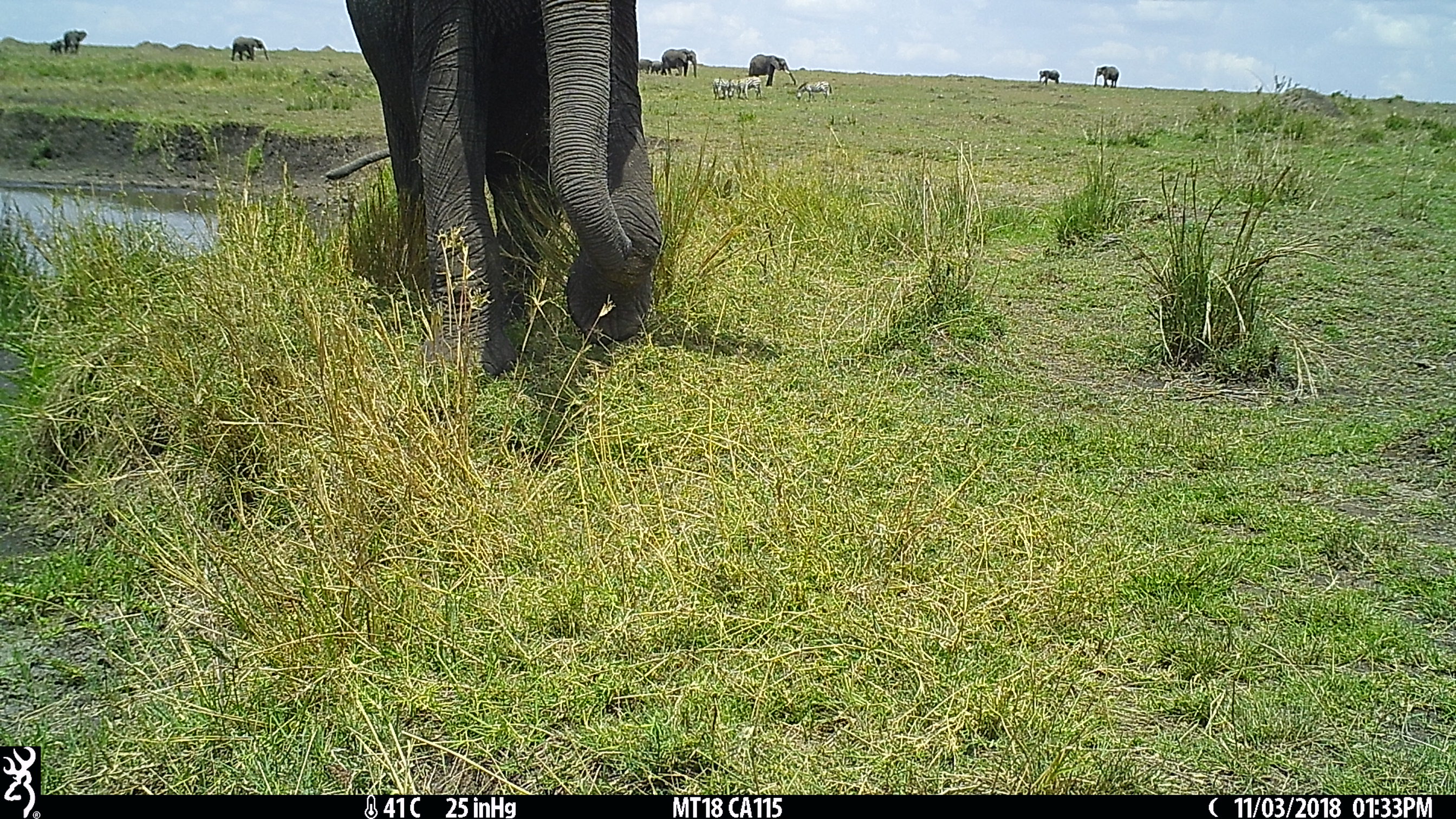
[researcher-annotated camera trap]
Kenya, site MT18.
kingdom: Animalia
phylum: Chordata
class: Mammalia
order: Proboscidea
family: Elephantidae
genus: Loxodonta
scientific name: Loxodonta africana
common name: elephant